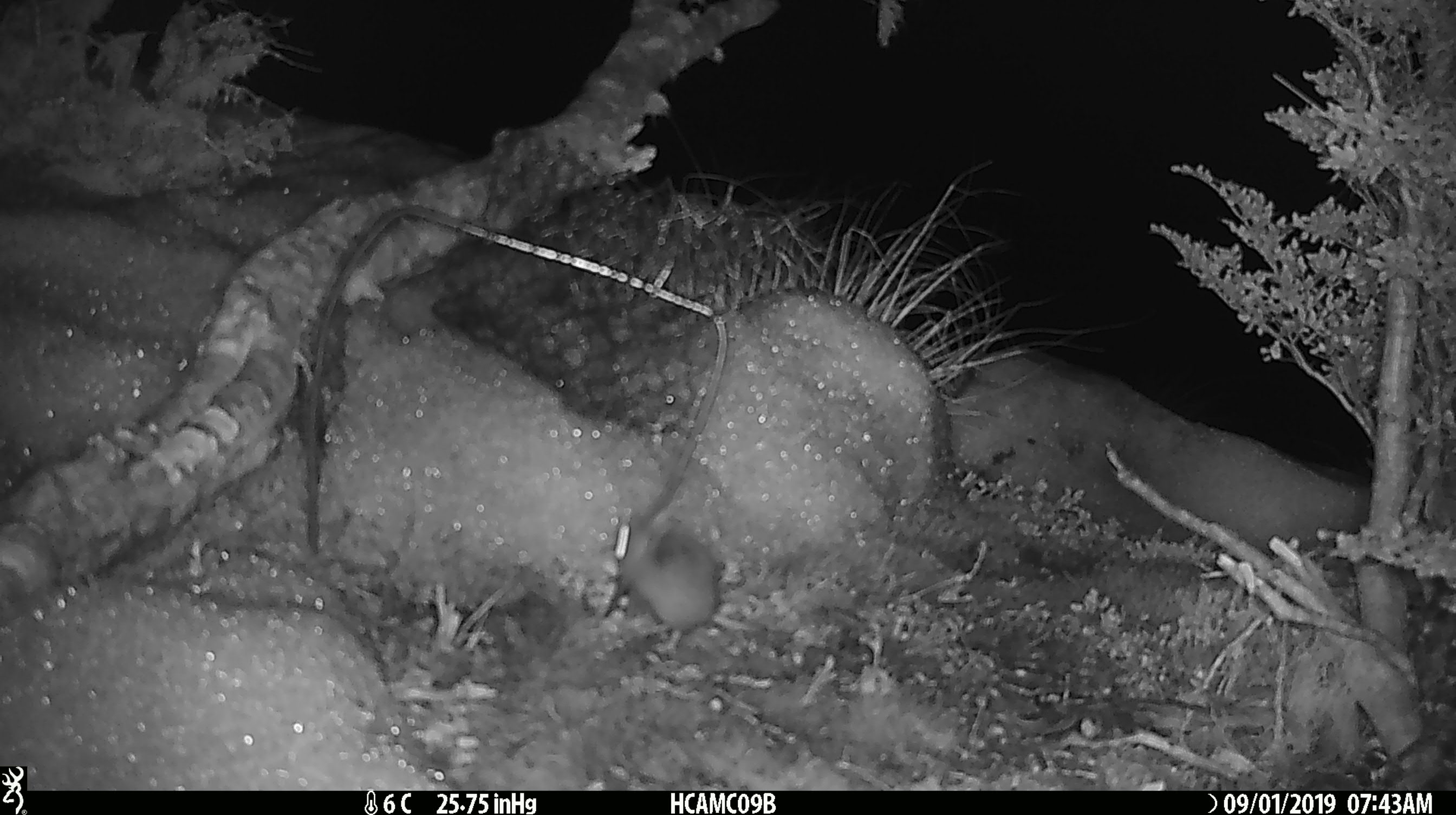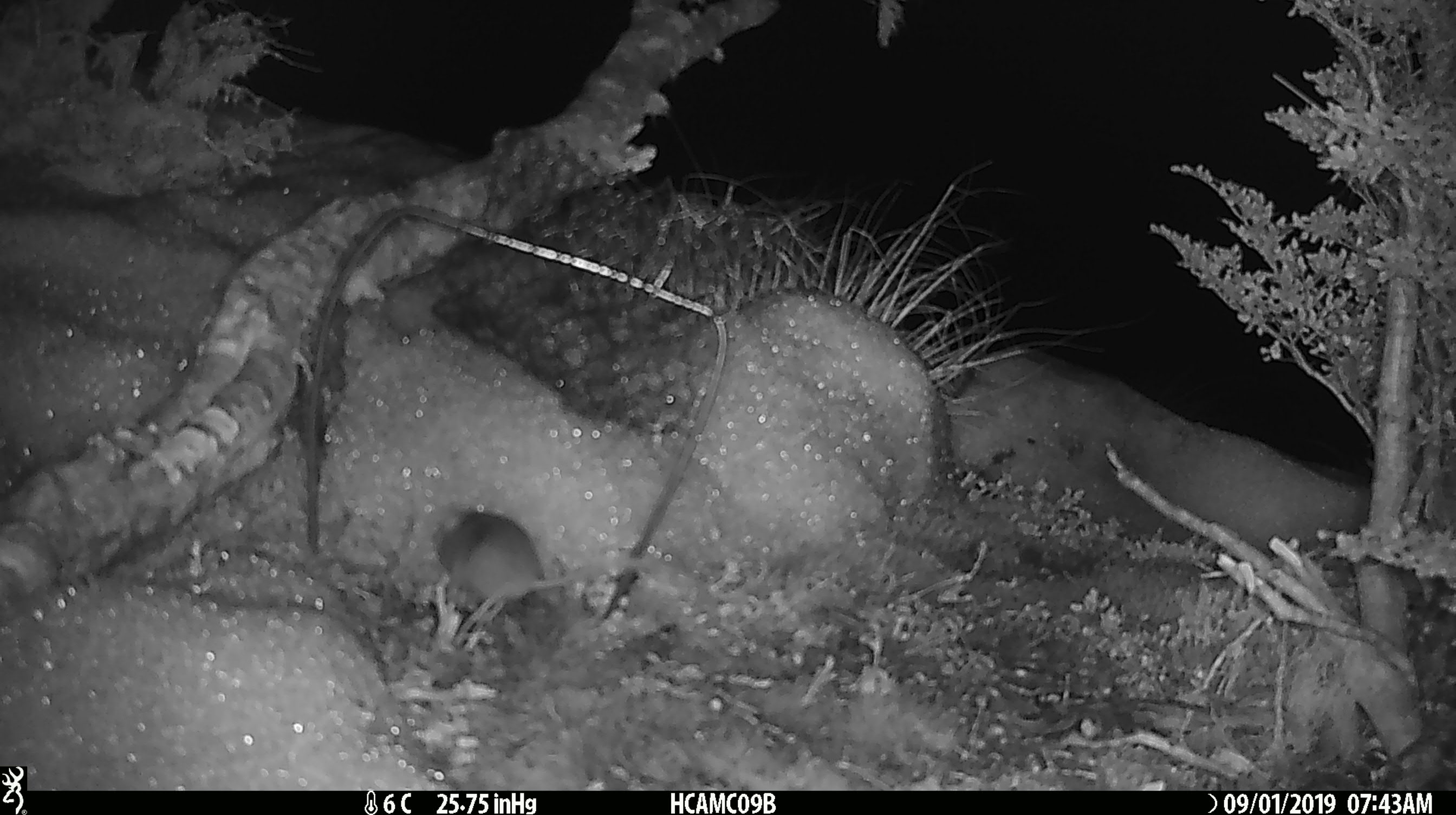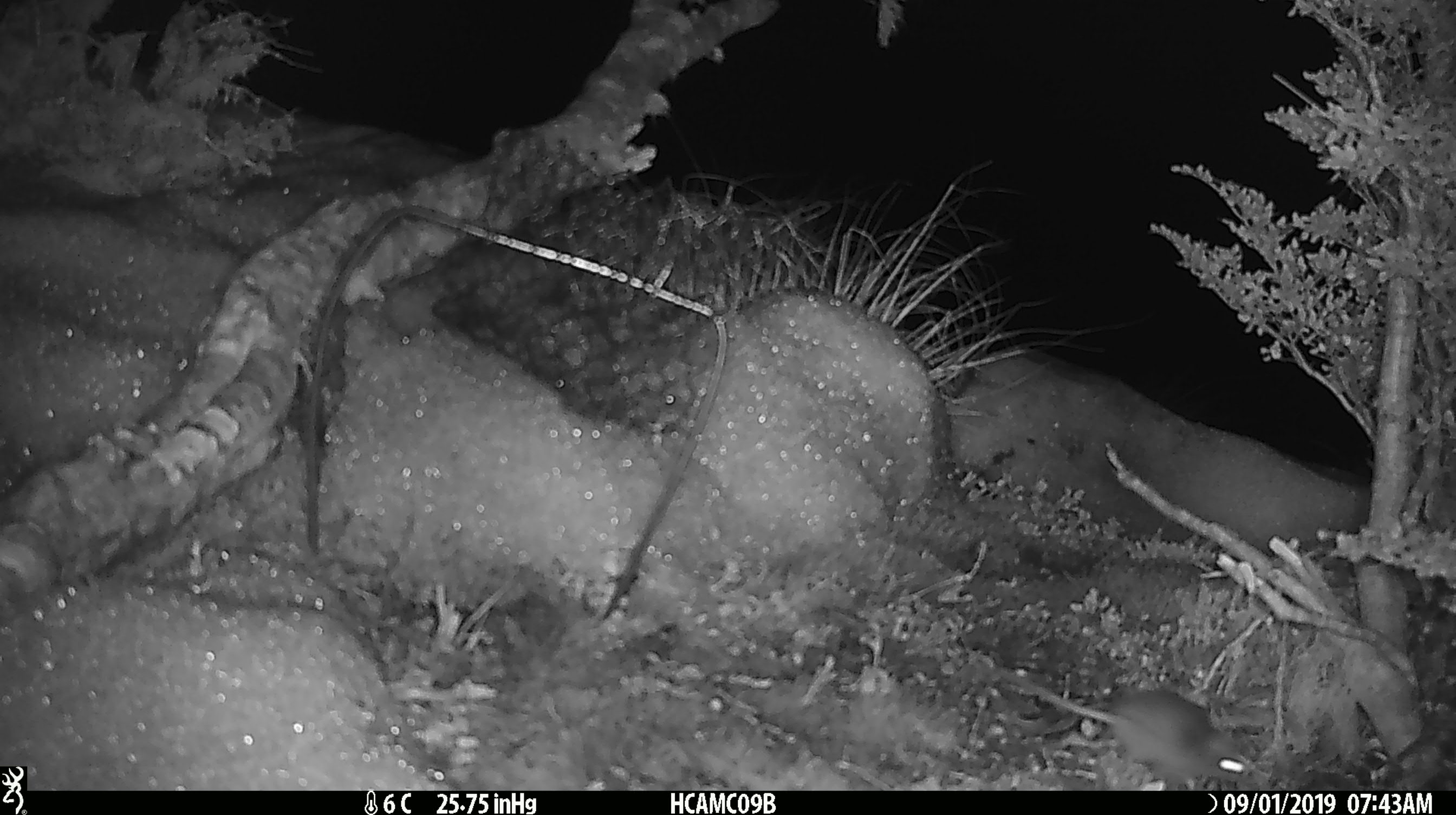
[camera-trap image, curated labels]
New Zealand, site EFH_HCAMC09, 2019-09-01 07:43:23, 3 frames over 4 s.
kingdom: Animalia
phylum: Chordata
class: Mammalia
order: Rodentia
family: Muridae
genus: Mus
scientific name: Mus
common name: mouse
Mouse (Mus).